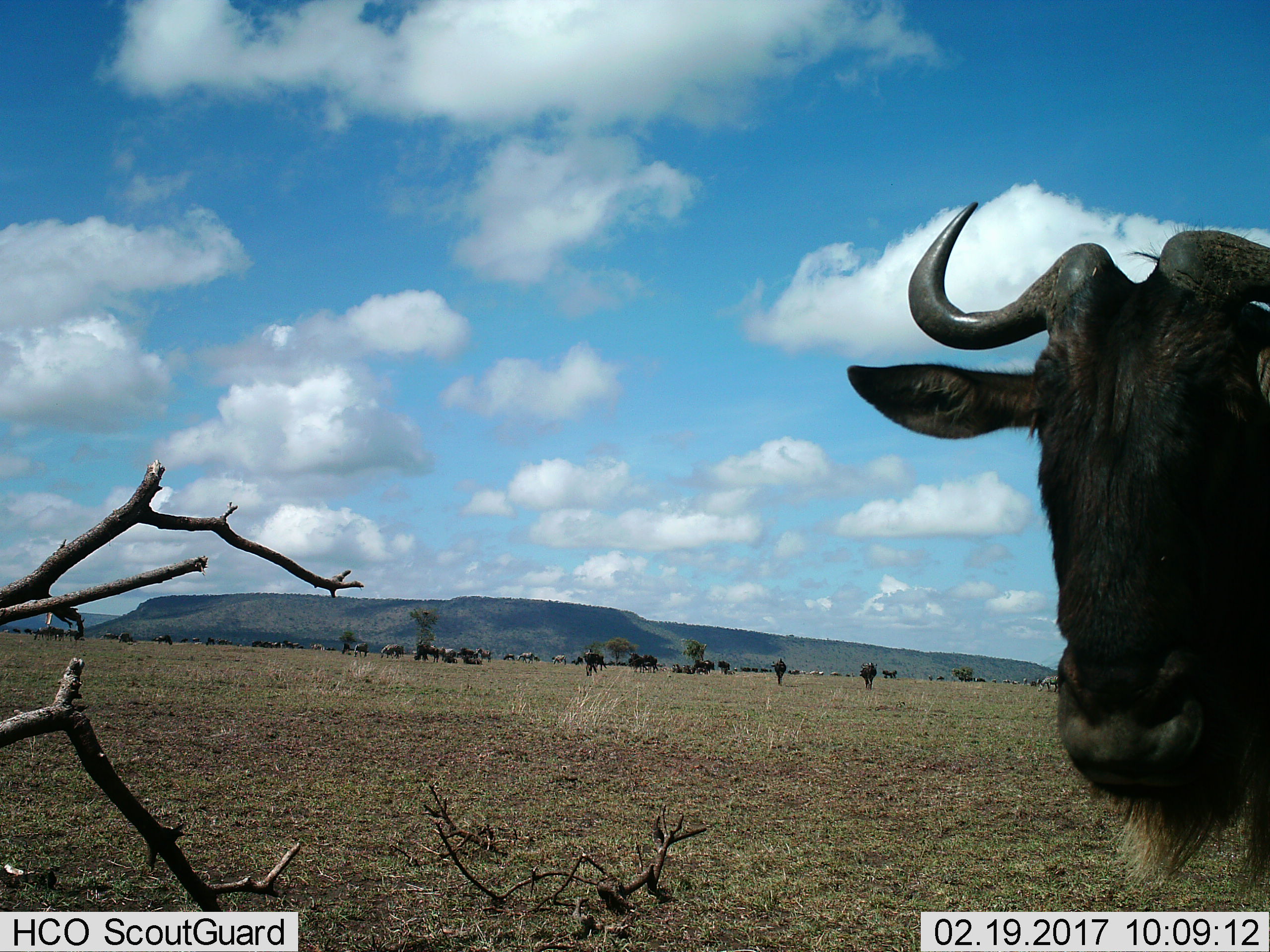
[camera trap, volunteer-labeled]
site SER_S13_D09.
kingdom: Animalia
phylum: Chordata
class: Mammalia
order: Artiodactyla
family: Bovidae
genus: Connochaetes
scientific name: Connochaetes taurinus taurinus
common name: blue wildebeest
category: wildebeestblue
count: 11-50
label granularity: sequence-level